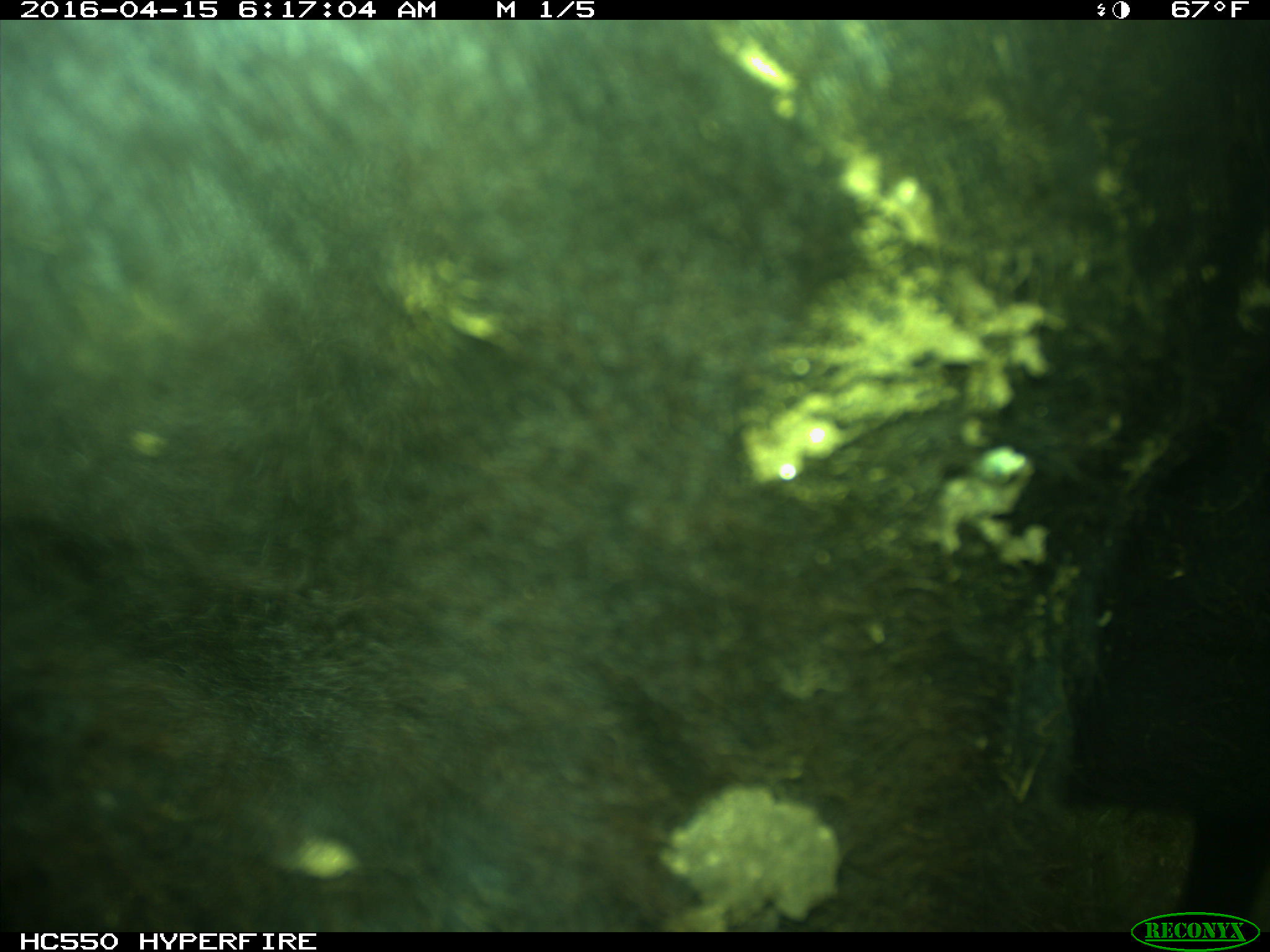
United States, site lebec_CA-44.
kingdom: Animalia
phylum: Chordata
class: Mammalia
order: Artiodactyla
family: Bovidae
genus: Bos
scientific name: Bos taurus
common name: domestic cow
Bos taurus (domestic cow).